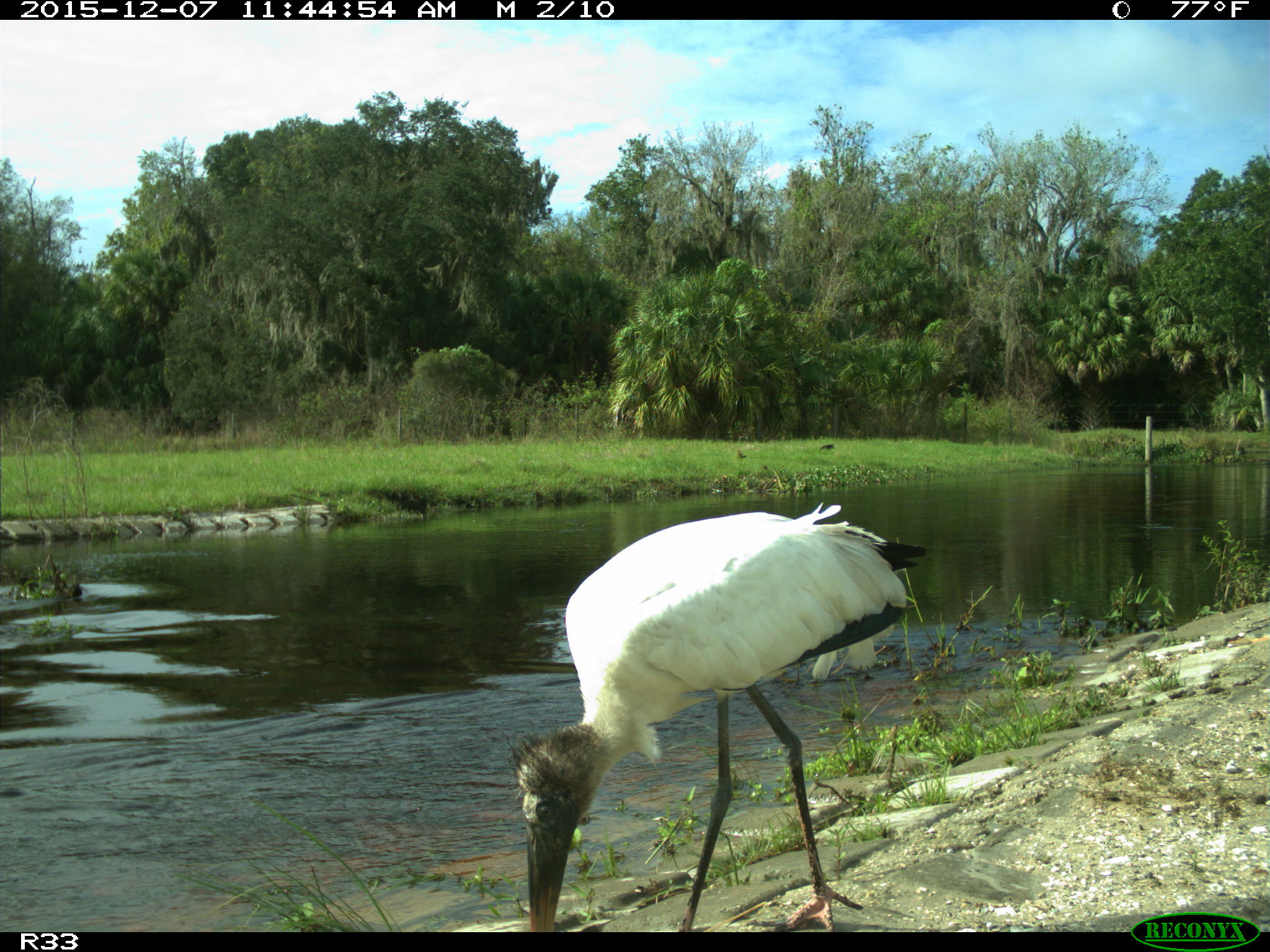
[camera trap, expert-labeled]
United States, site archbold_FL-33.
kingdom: Animalia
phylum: Chordata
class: Aves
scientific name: Aves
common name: birds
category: unidentified bird